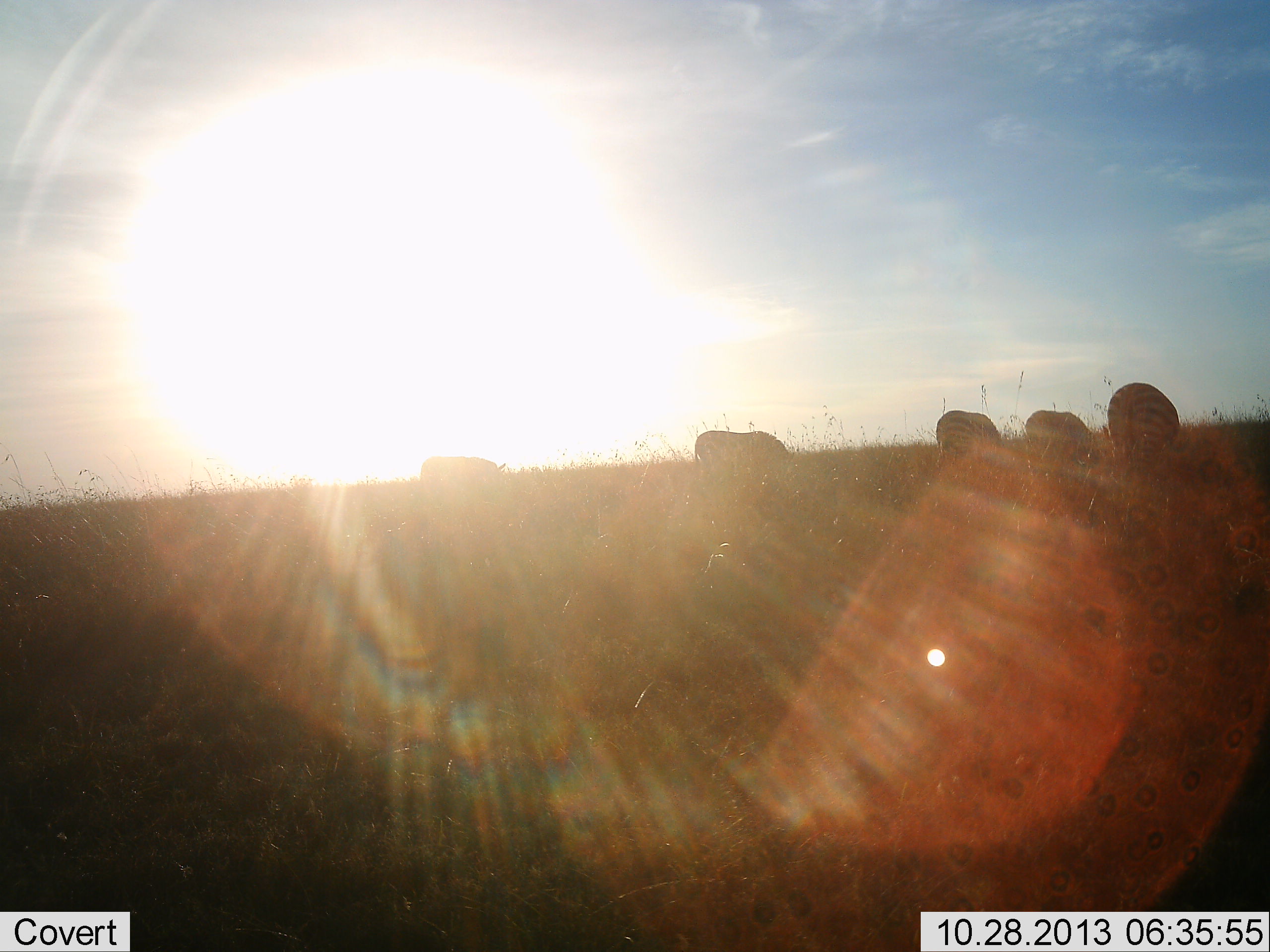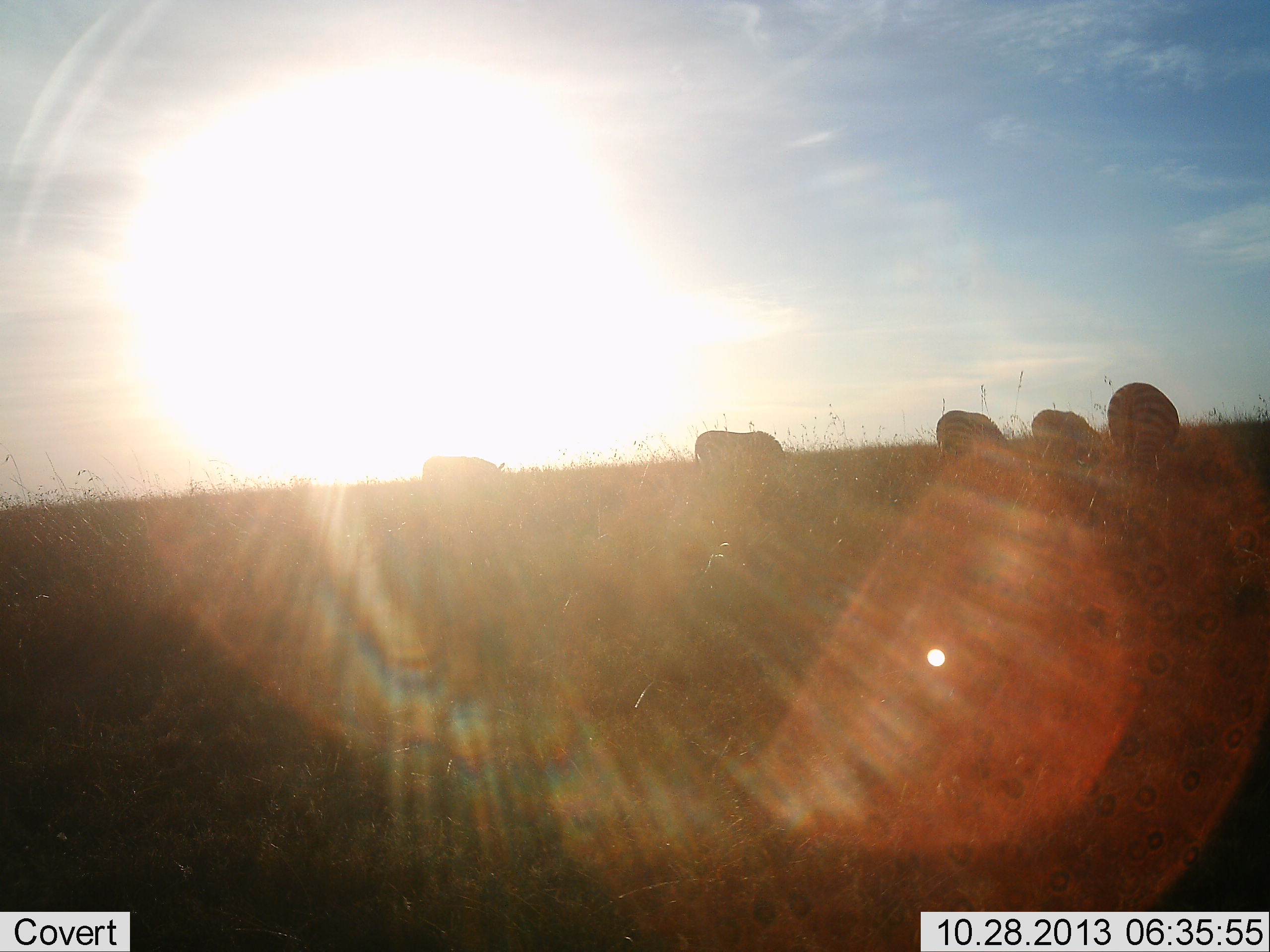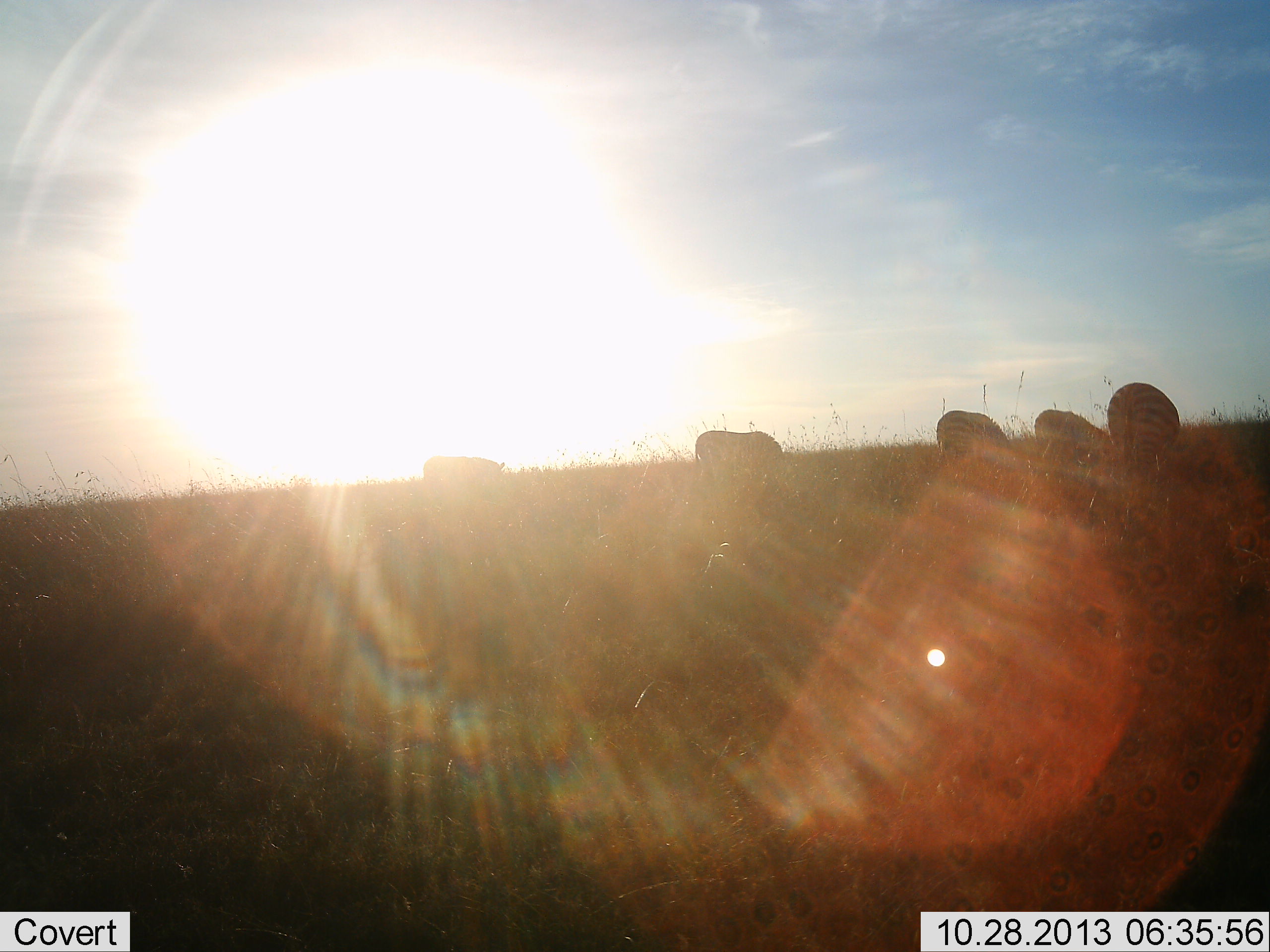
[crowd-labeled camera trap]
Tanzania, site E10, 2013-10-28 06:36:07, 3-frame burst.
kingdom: Animalia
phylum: Chordata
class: Mammalia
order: Perissodactyla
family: Equidae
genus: Equus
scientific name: Equus quagga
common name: plains zebra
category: zebra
Zebra (plains zebra) (Equus quagga), count 5. Behavior (volunteer vote fractions): standing 29%, resting 0%, moving 5%, interacting 0%. Young present (vote fraction): 0%. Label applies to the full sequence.